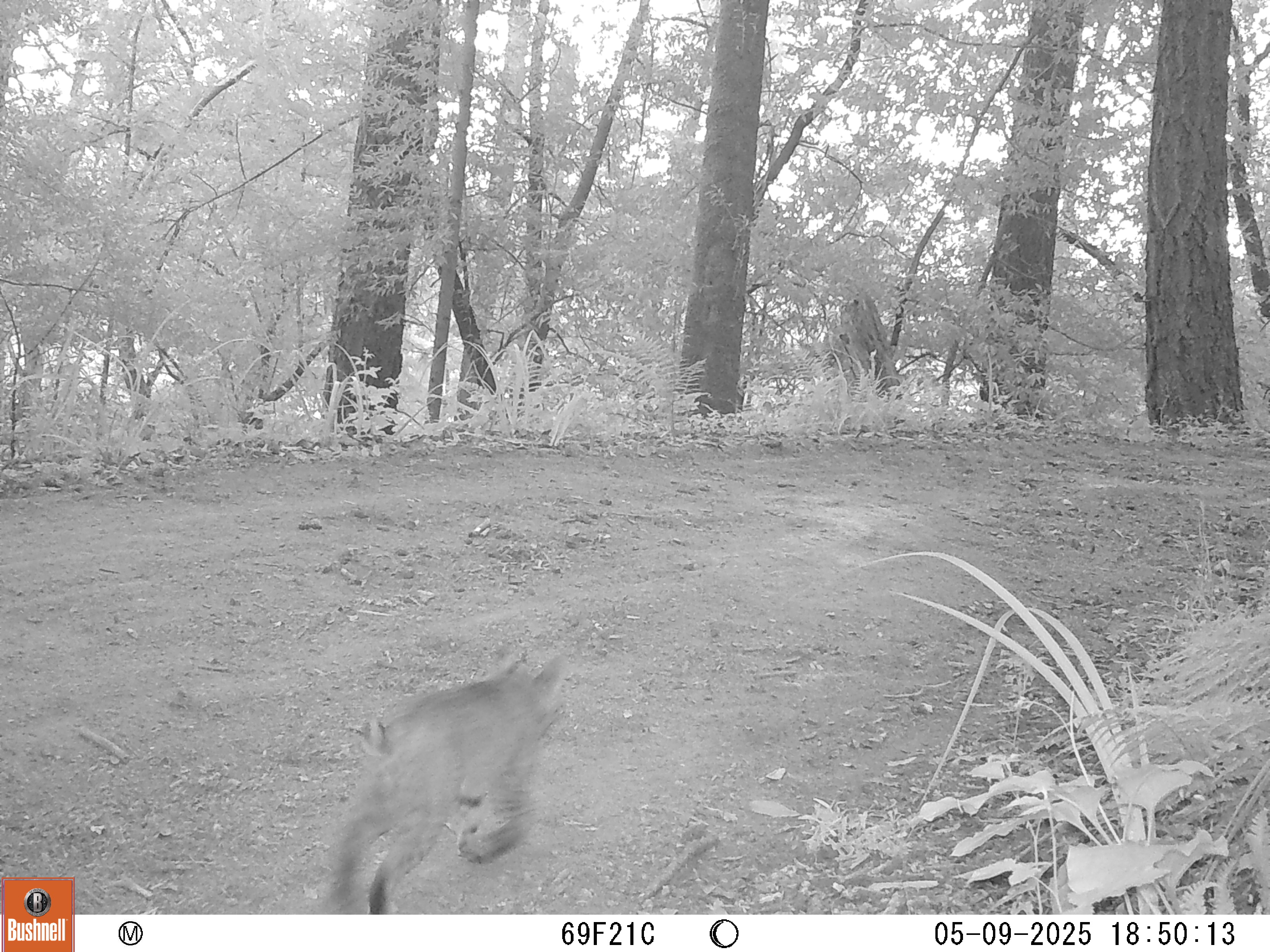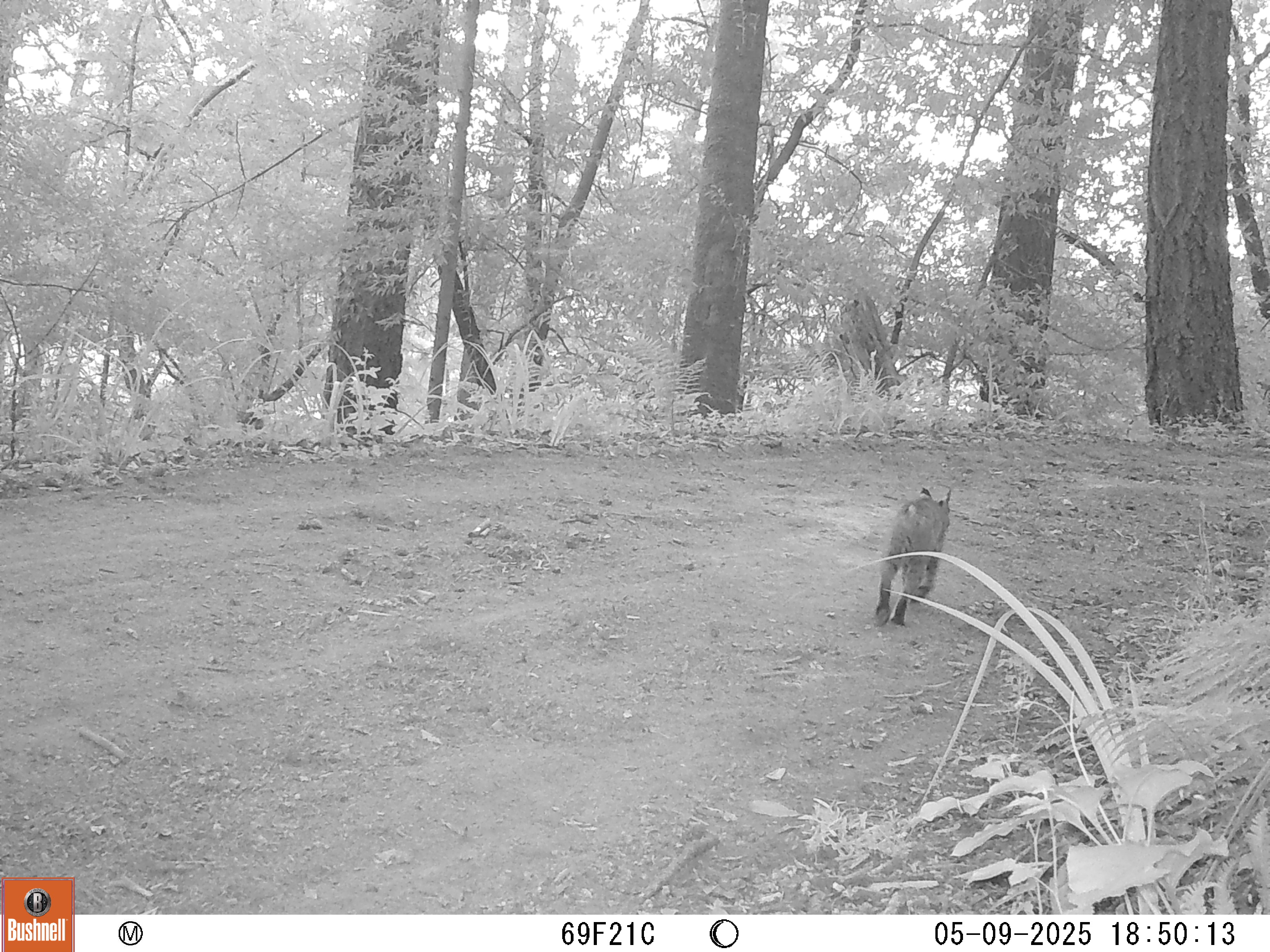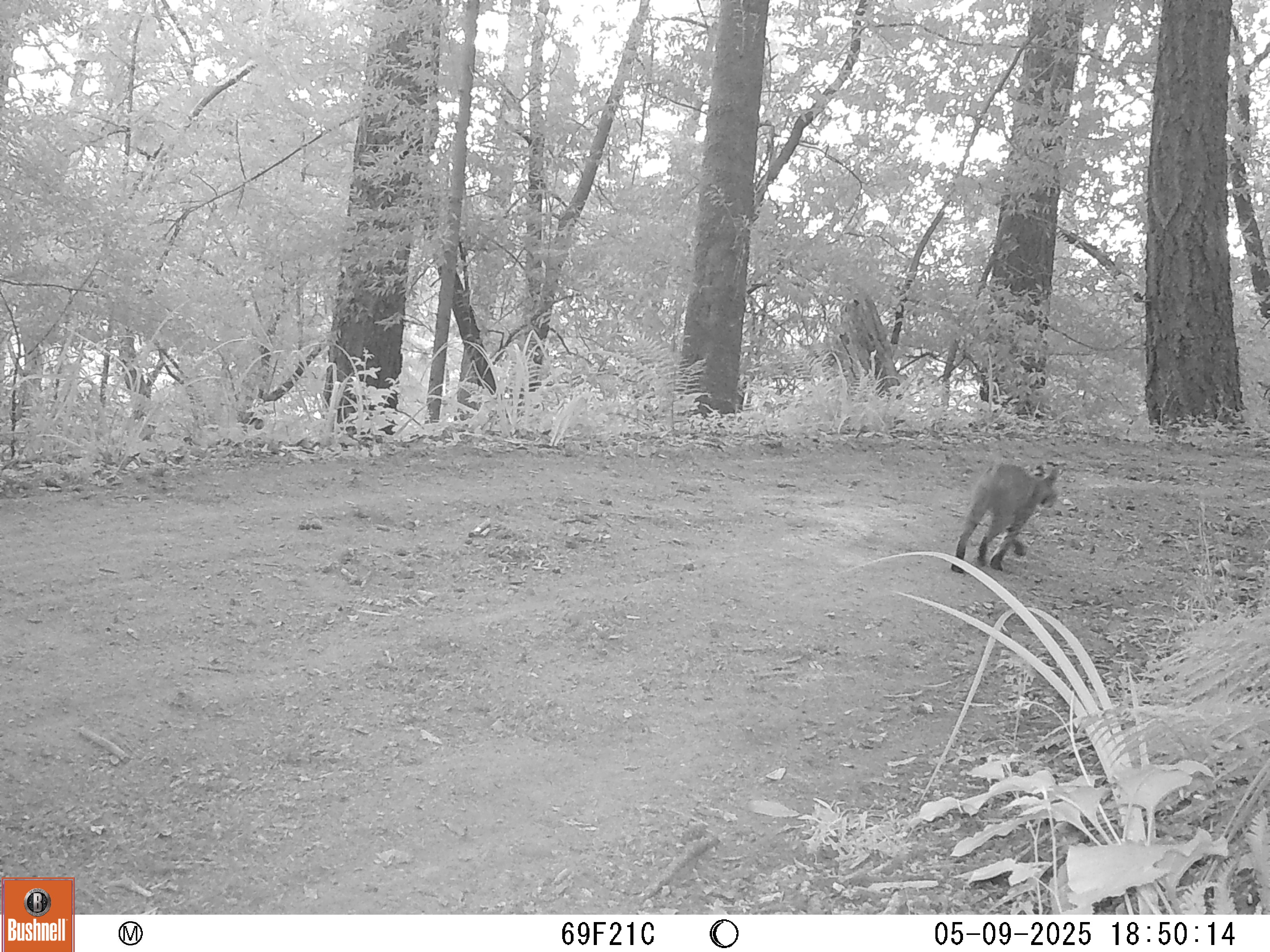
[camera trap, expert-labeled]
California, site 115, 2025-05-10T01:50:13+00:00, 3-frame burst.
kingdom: Animalia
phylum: Chordata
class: Mammalia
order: Carnivora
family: Felidae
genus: Lynx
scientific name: Lynx rufus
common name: bobcat